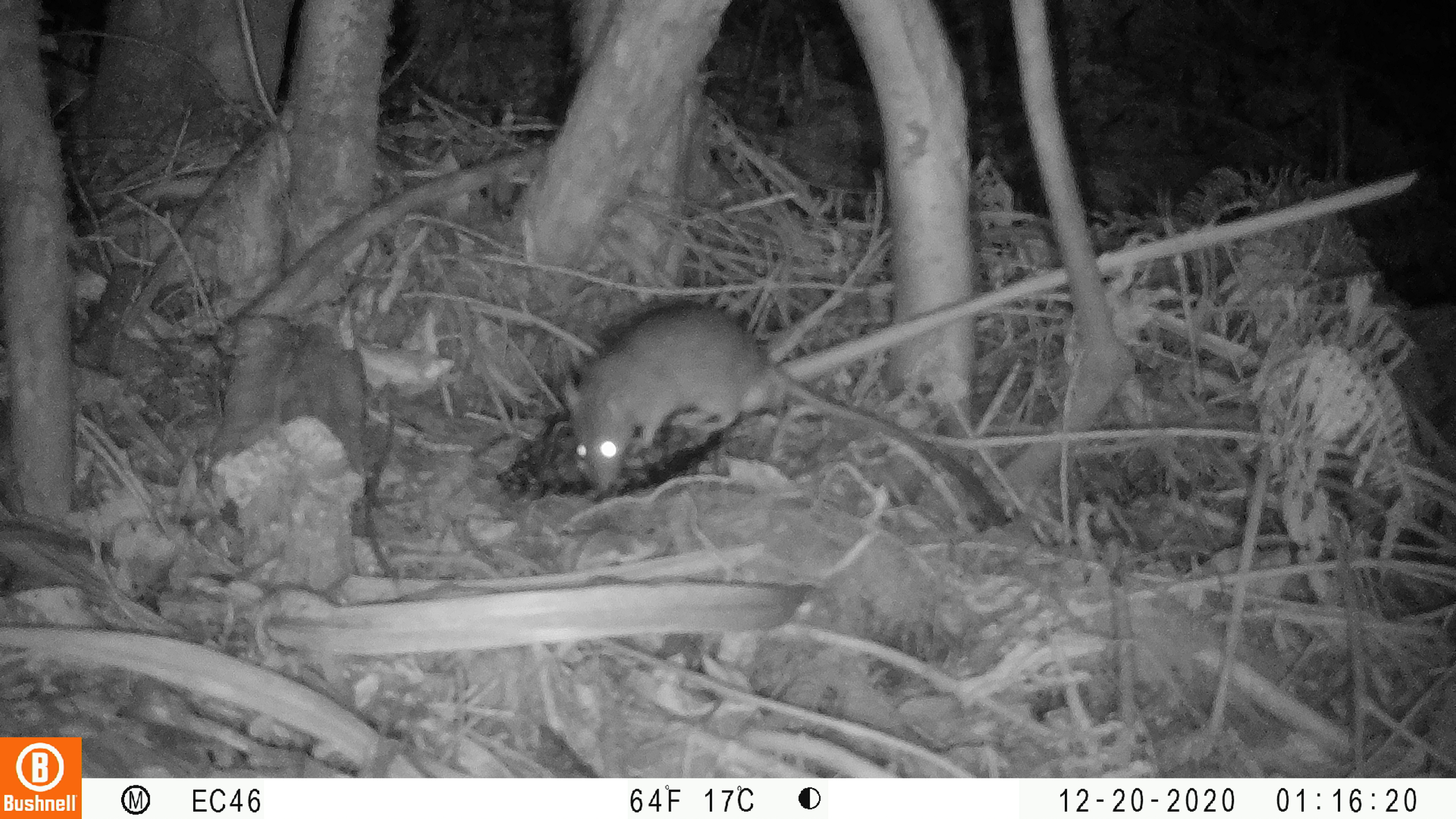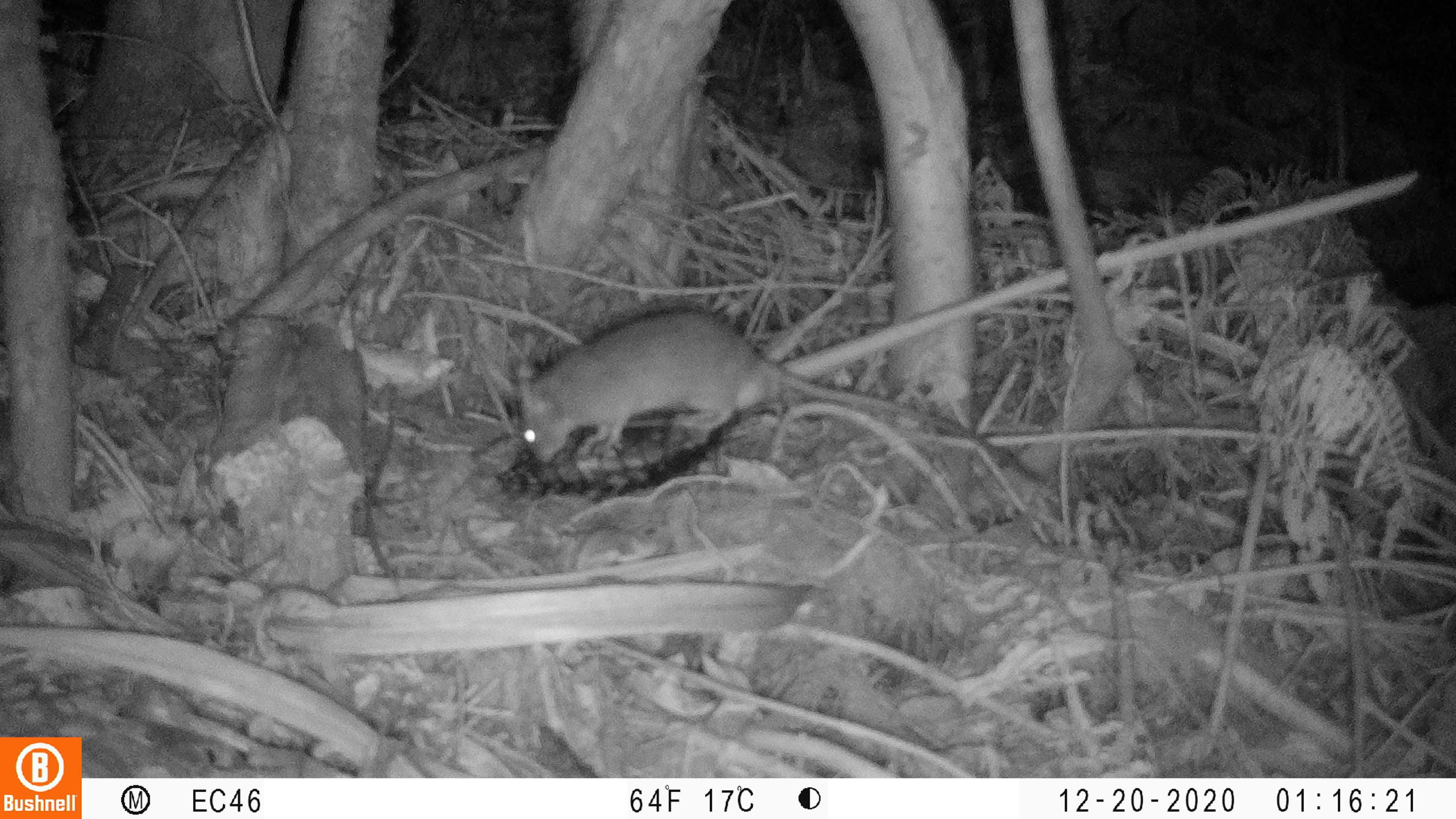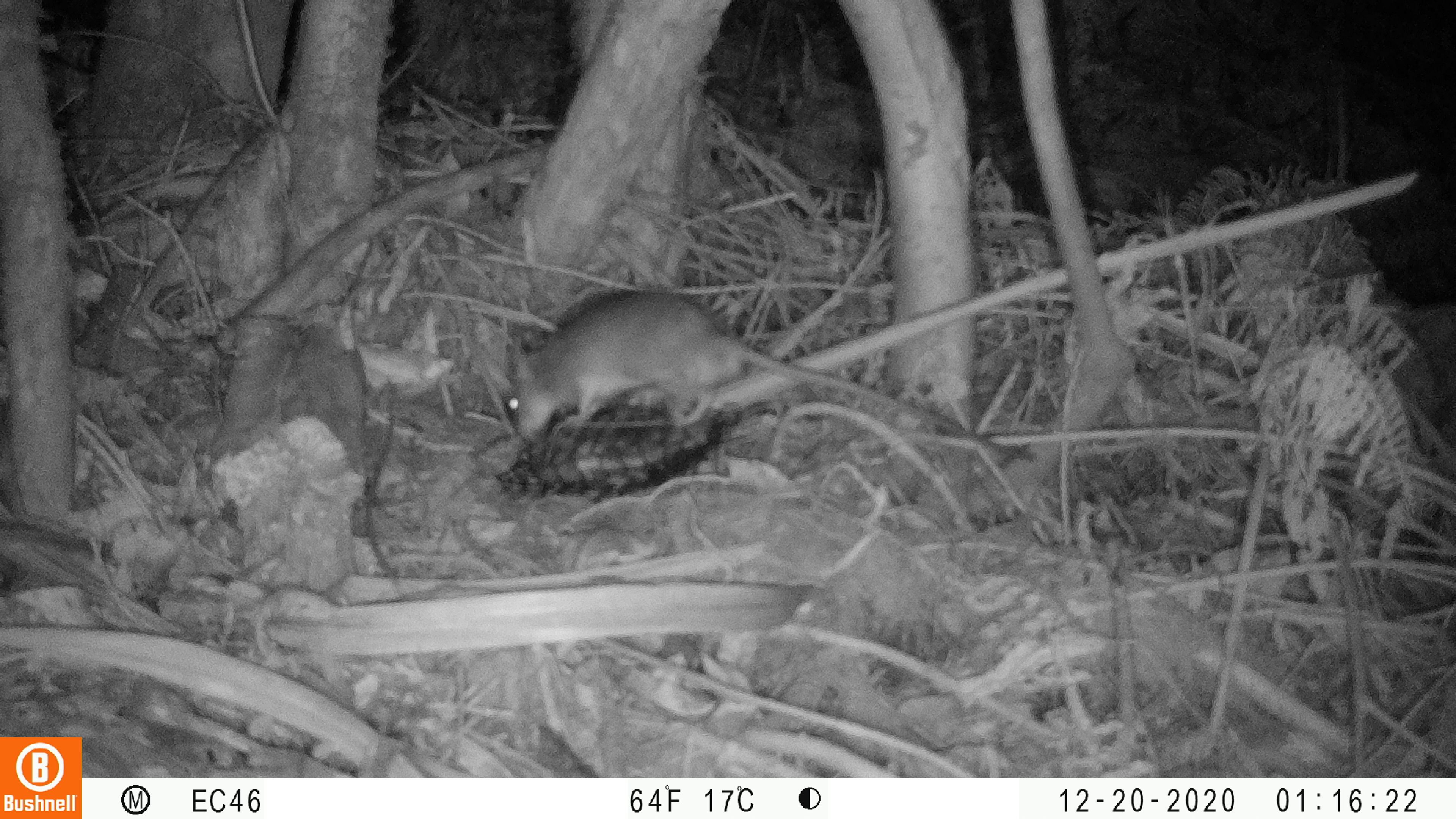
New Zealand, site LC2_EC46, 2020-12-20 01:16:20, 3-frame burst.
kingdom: Animalia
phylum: Chordata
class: Mammalia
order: Rodentia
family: Muridae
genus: Rattus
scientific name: Rattus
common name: rat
Rat (Rattus).